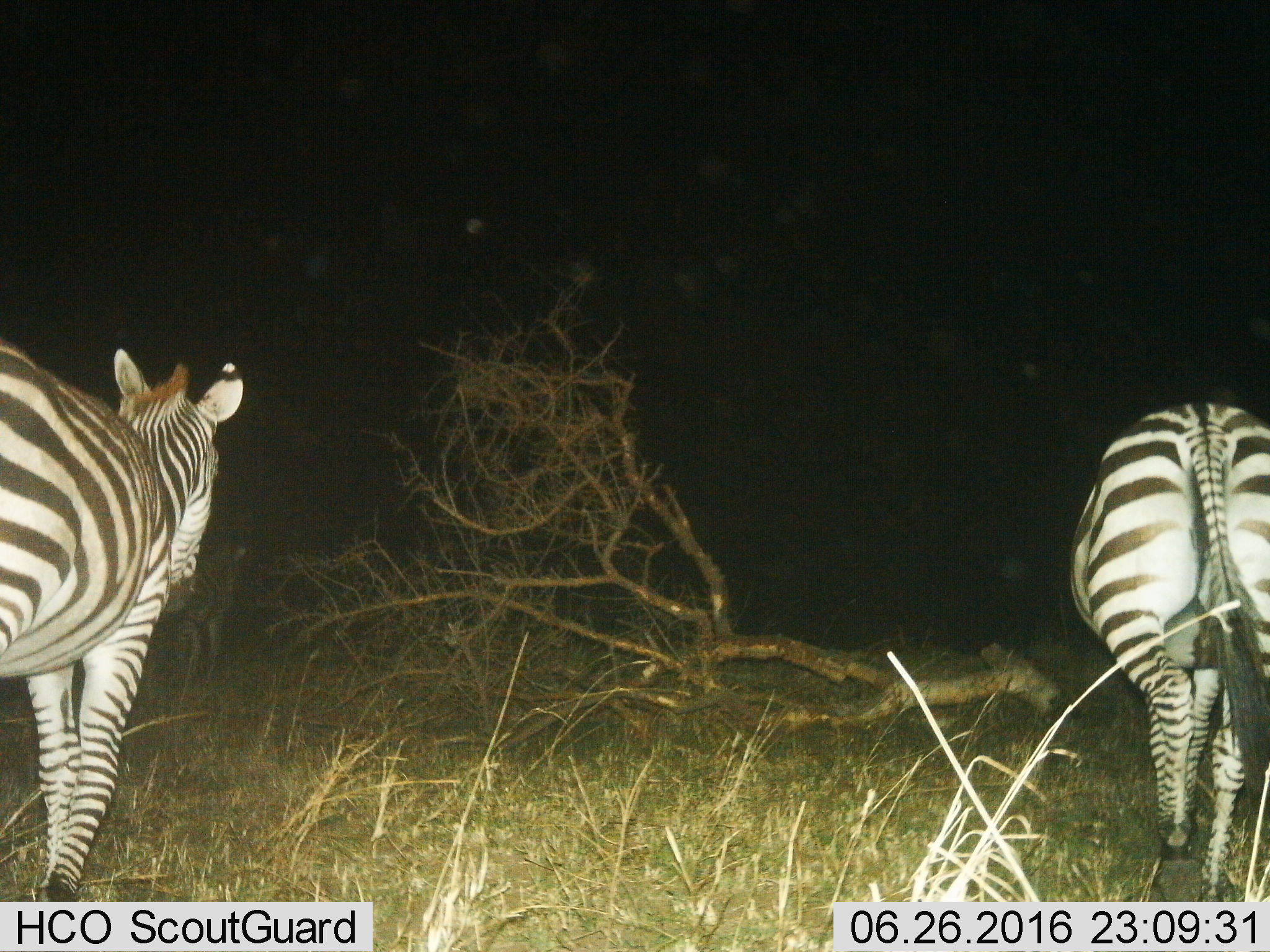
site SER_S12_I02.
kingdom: Animalia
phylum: Chordata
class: Mammalia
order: Perissodactyla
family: Equidae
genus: Equus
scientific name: Equus quagga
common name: plains zebra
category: zebraplains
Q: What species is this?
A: Zebraplains (plains zebra) (Equus quagga).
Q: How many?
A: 2.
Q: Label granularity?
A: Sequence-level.